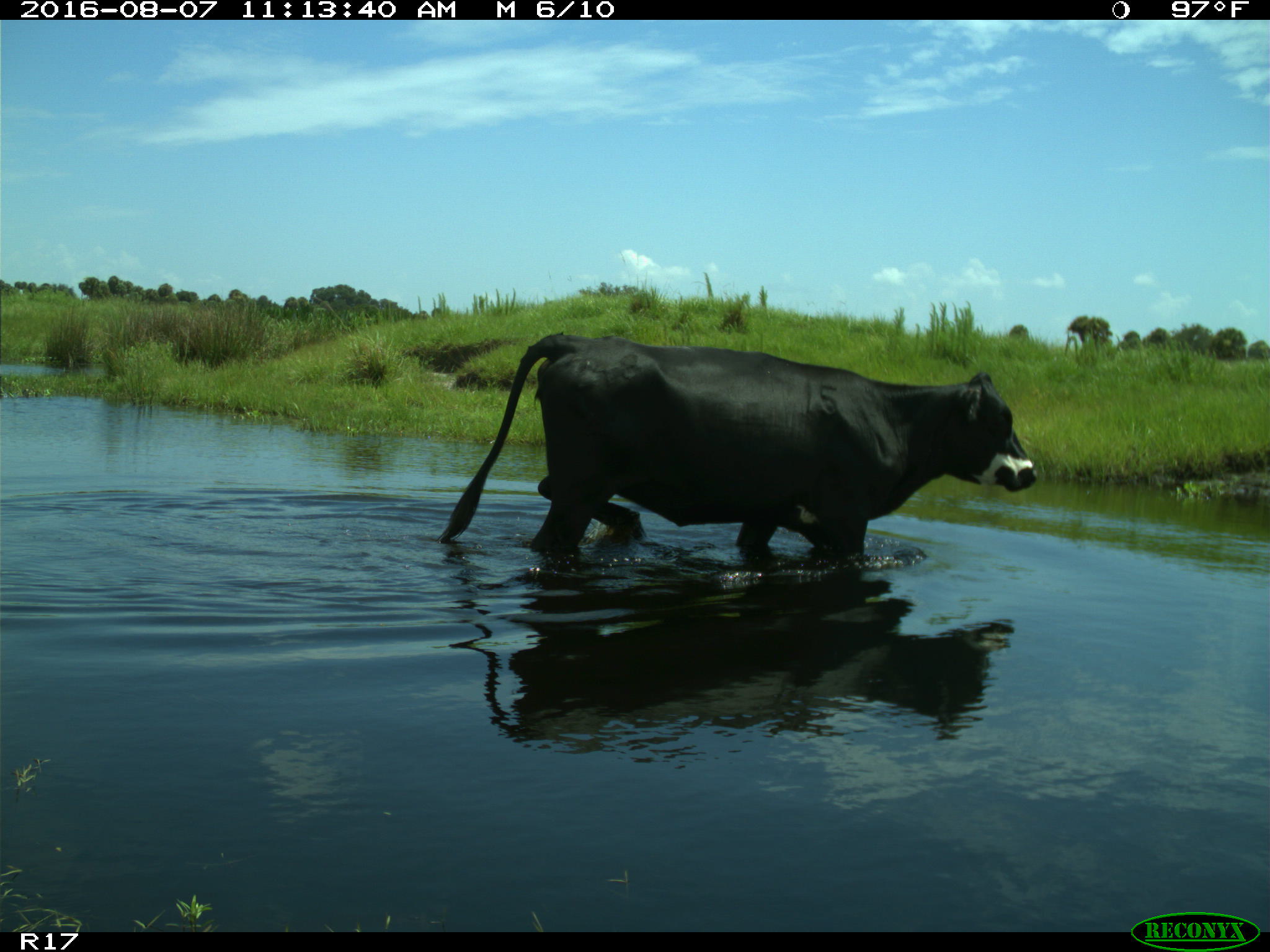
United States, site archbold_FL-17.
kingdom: Animalia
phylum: Chordata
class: Mammalia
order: Artiodactyla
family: Bovidae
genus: Bos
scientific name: Bos taurus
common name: domestic cow